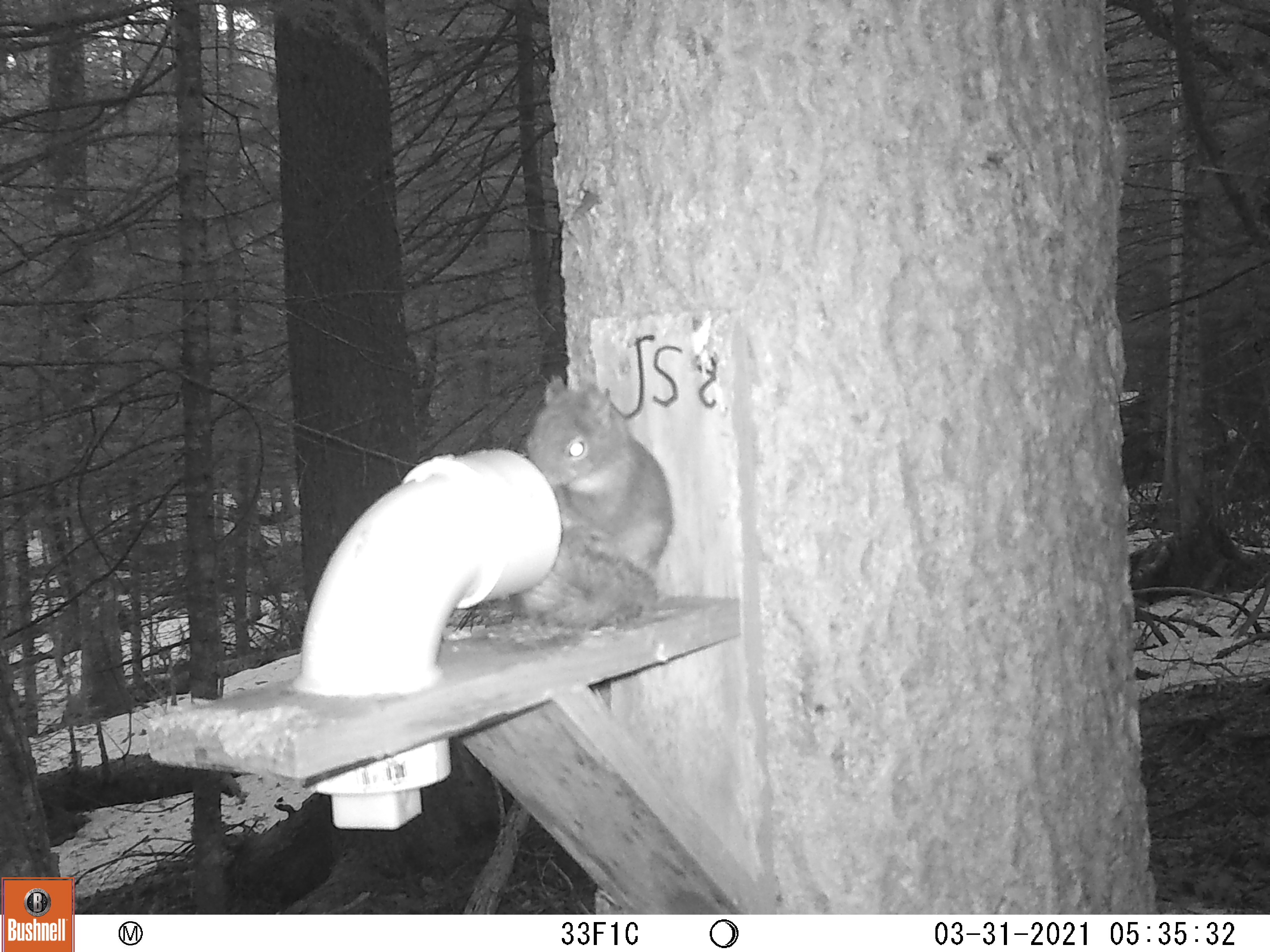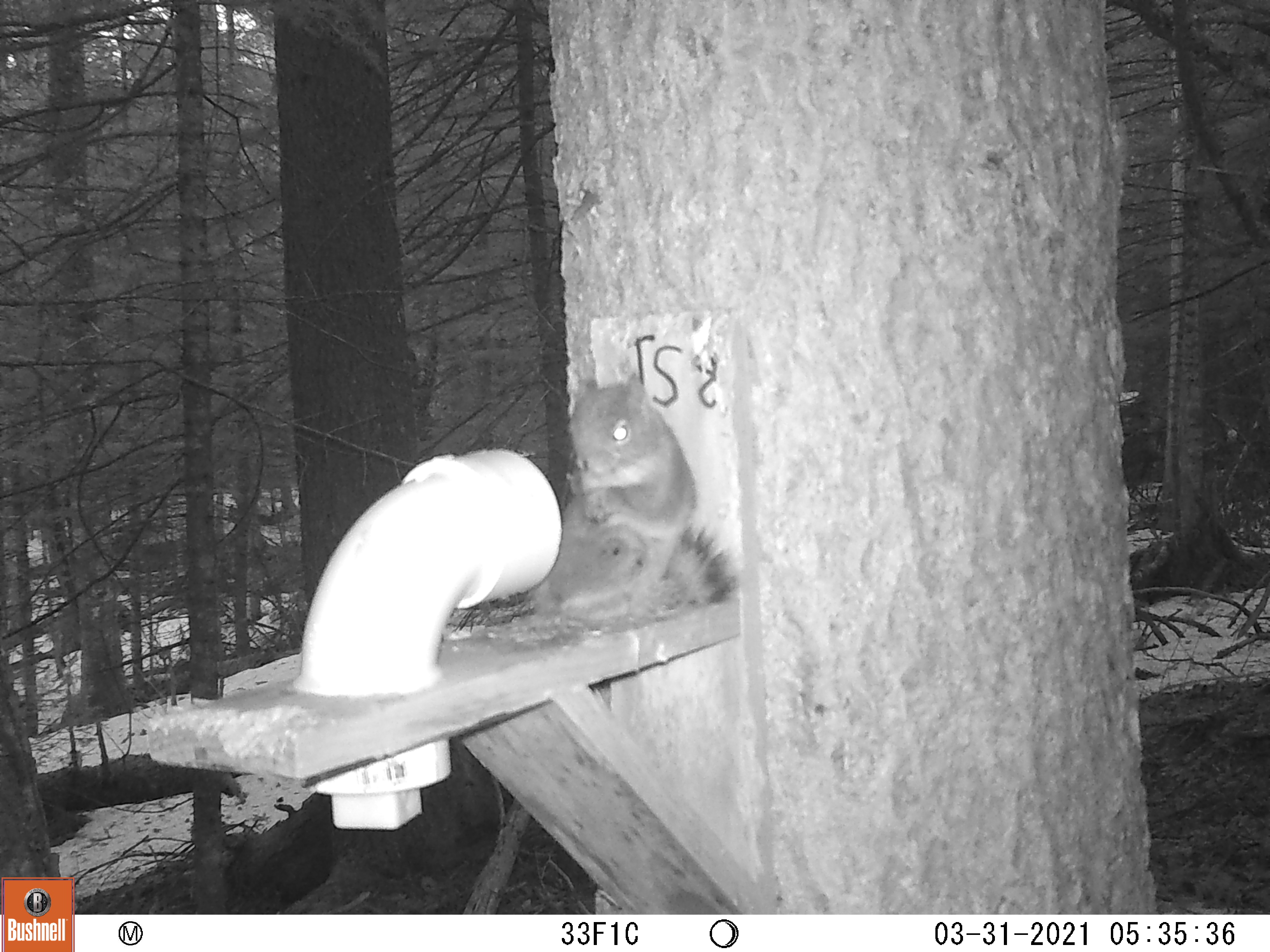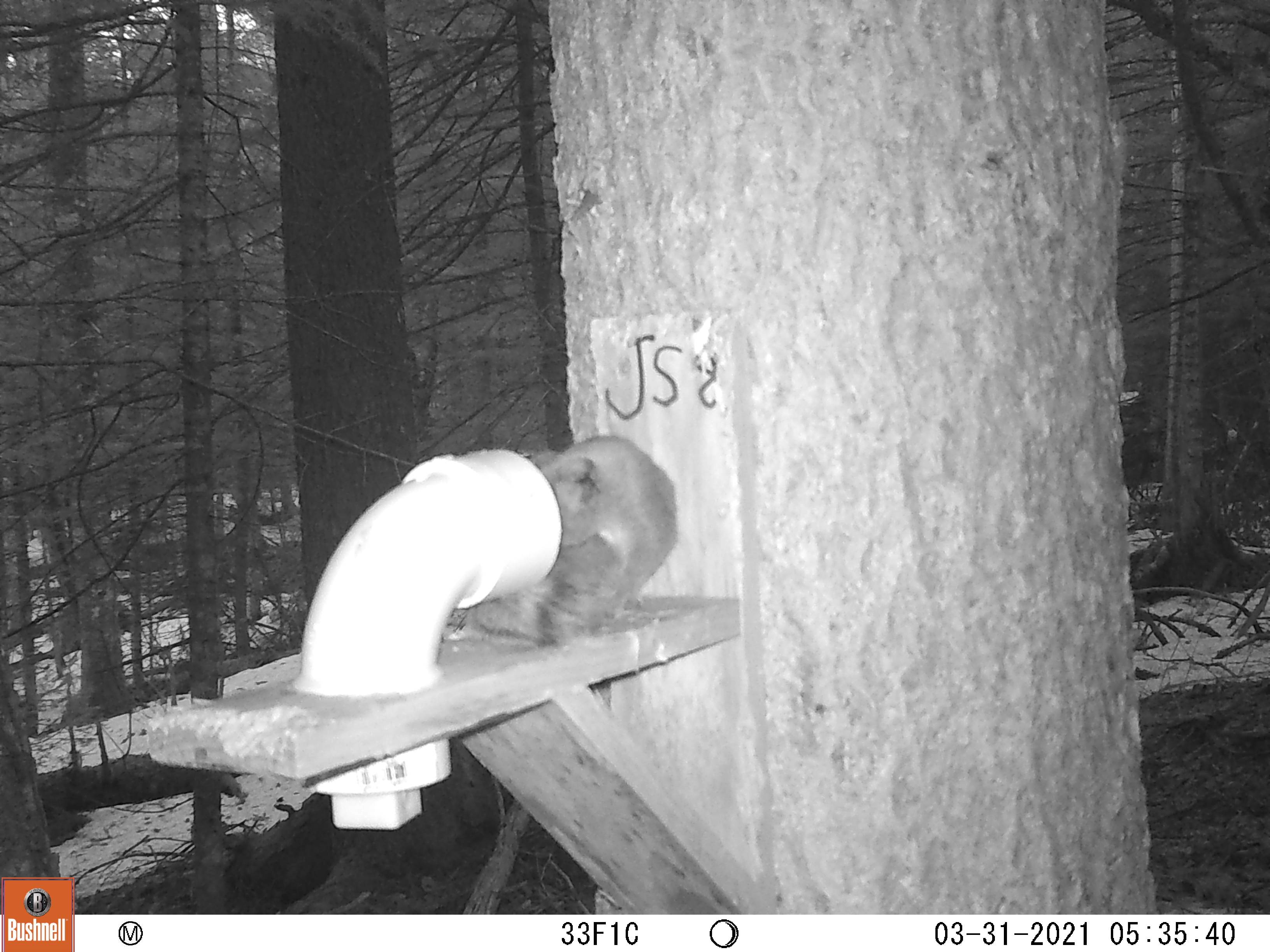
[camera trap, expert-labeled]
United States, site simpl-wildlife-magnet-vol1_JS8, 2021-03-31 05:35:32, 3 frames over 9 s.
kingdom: Animalia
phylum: Chordata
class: Mammalia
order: Rodentia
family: Sciuridae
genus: Tamiasciurus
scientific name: Tamiasciurus hudsonicus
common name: red squirrel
Red squirrel (Tamiasciurus hudsonicus).